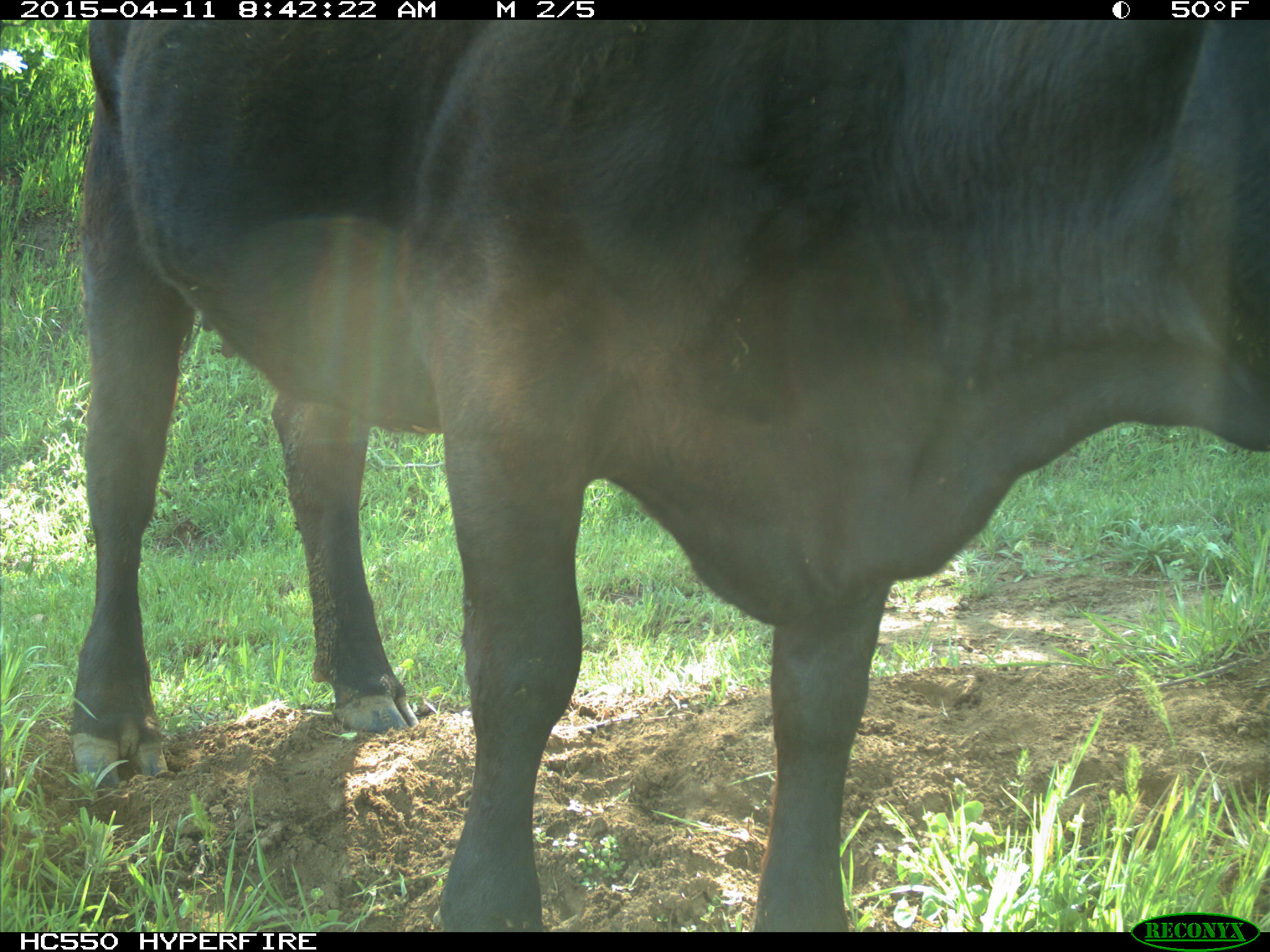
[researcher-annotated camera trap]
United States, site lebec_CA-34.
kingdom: Animalia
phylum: Chordata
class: Mammalia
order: Artiodactyla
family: Bovidae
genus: Bos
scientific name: Bos taurus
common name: domestic cow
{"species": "Bos taurus (domestic cow)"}